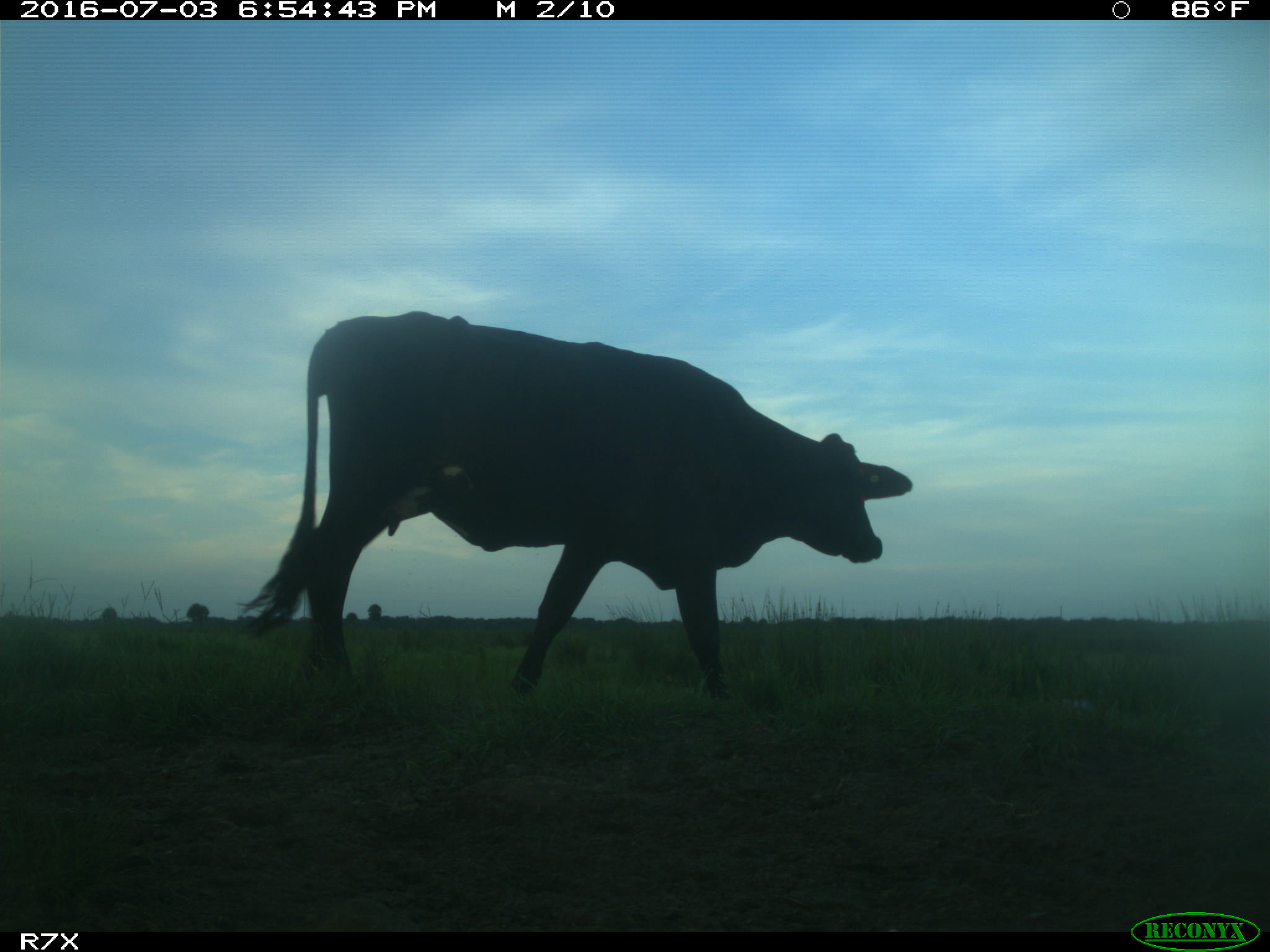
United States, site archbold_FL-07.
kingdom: Animalia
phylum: Chordata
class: Mammalia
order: Artiodactyla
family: Bovidae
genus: Bos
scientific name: Bos taurus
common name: domestic cow